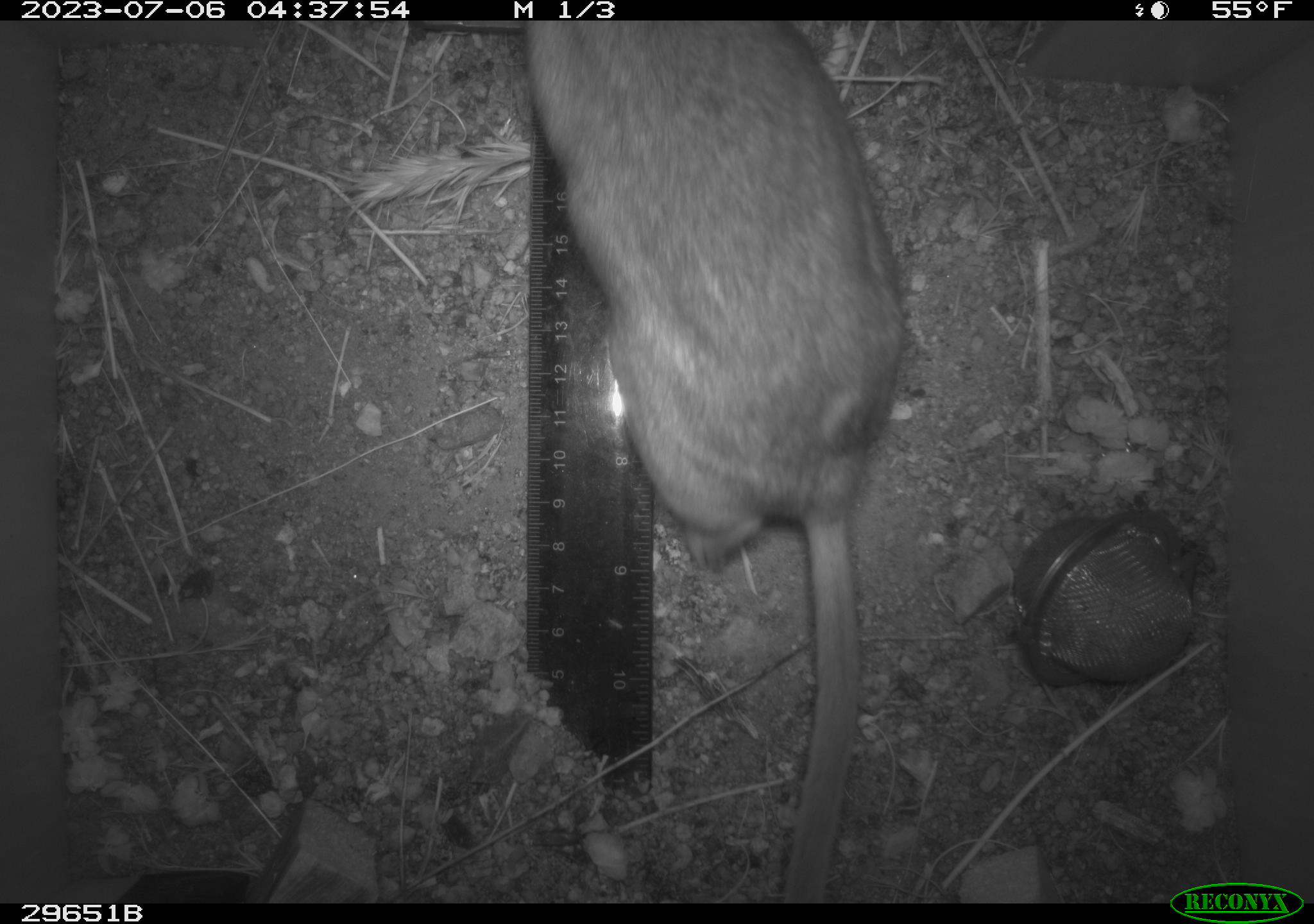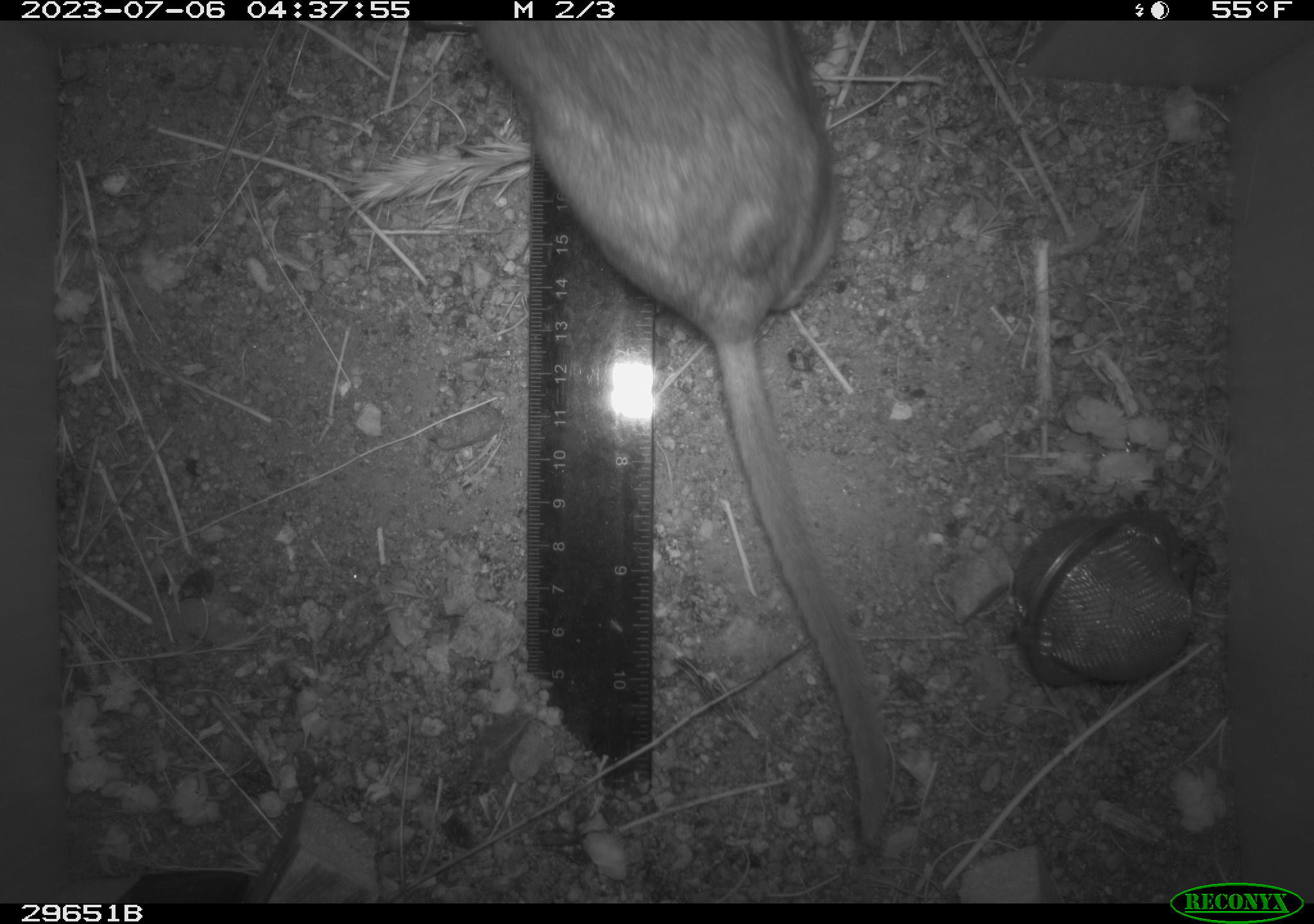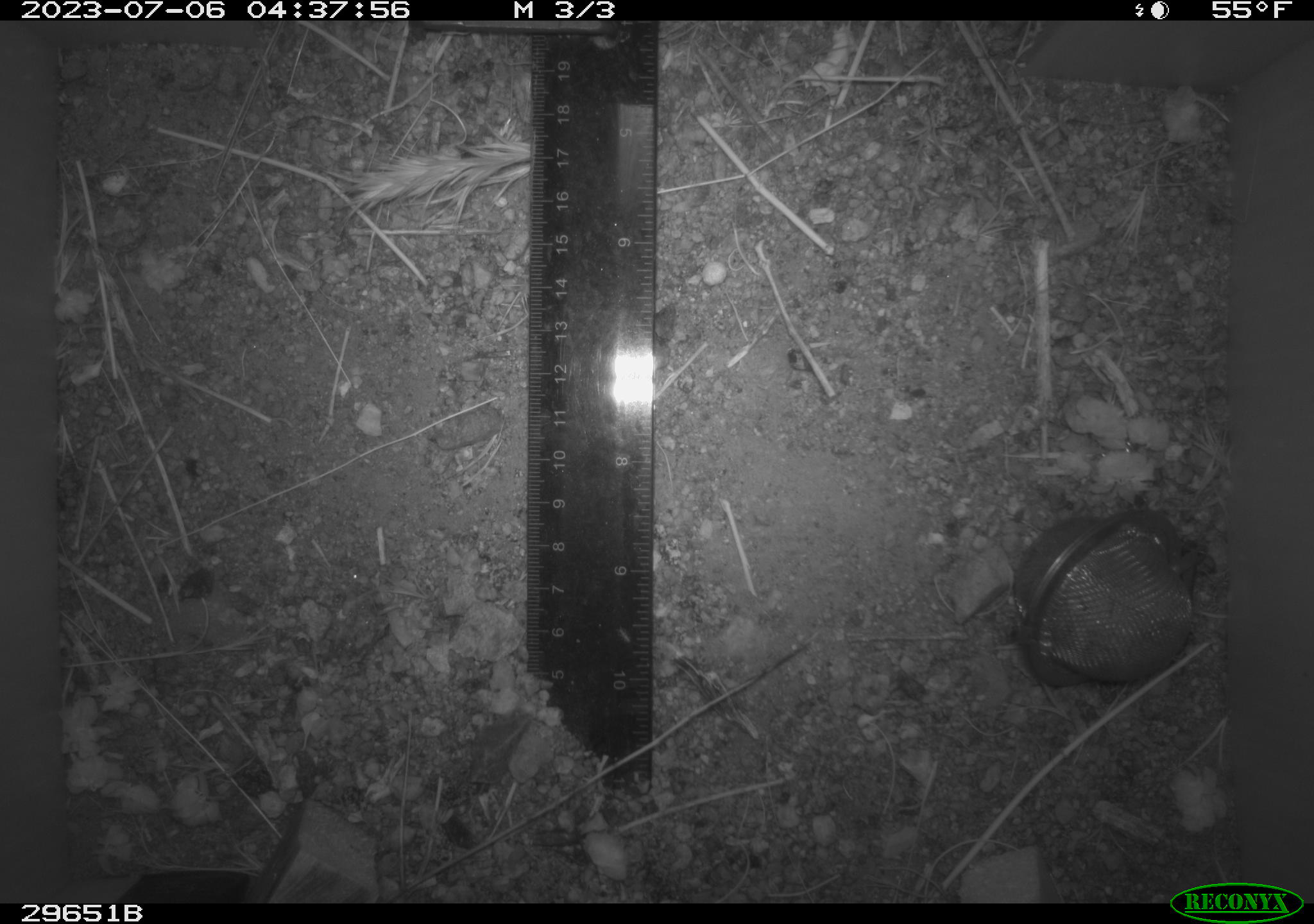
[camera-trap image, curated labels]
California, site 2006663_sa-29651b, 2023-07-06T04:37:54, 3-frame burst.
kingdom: Animalia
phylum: Chordata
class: Mammalia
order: Rodentia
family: Cricetidae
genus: Neotoma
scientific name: Neotoma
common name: pack rat or woodrat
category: neotoma species